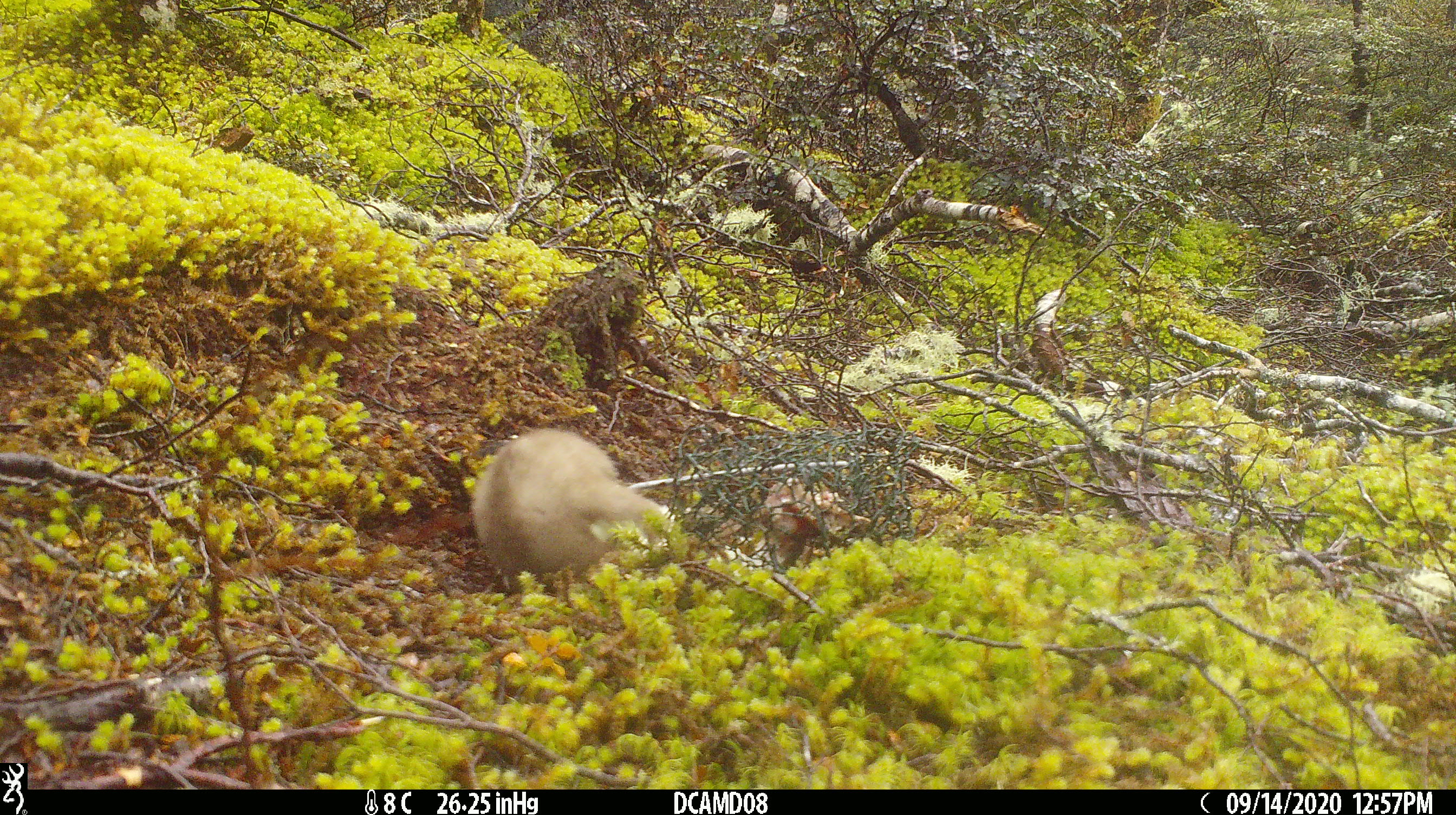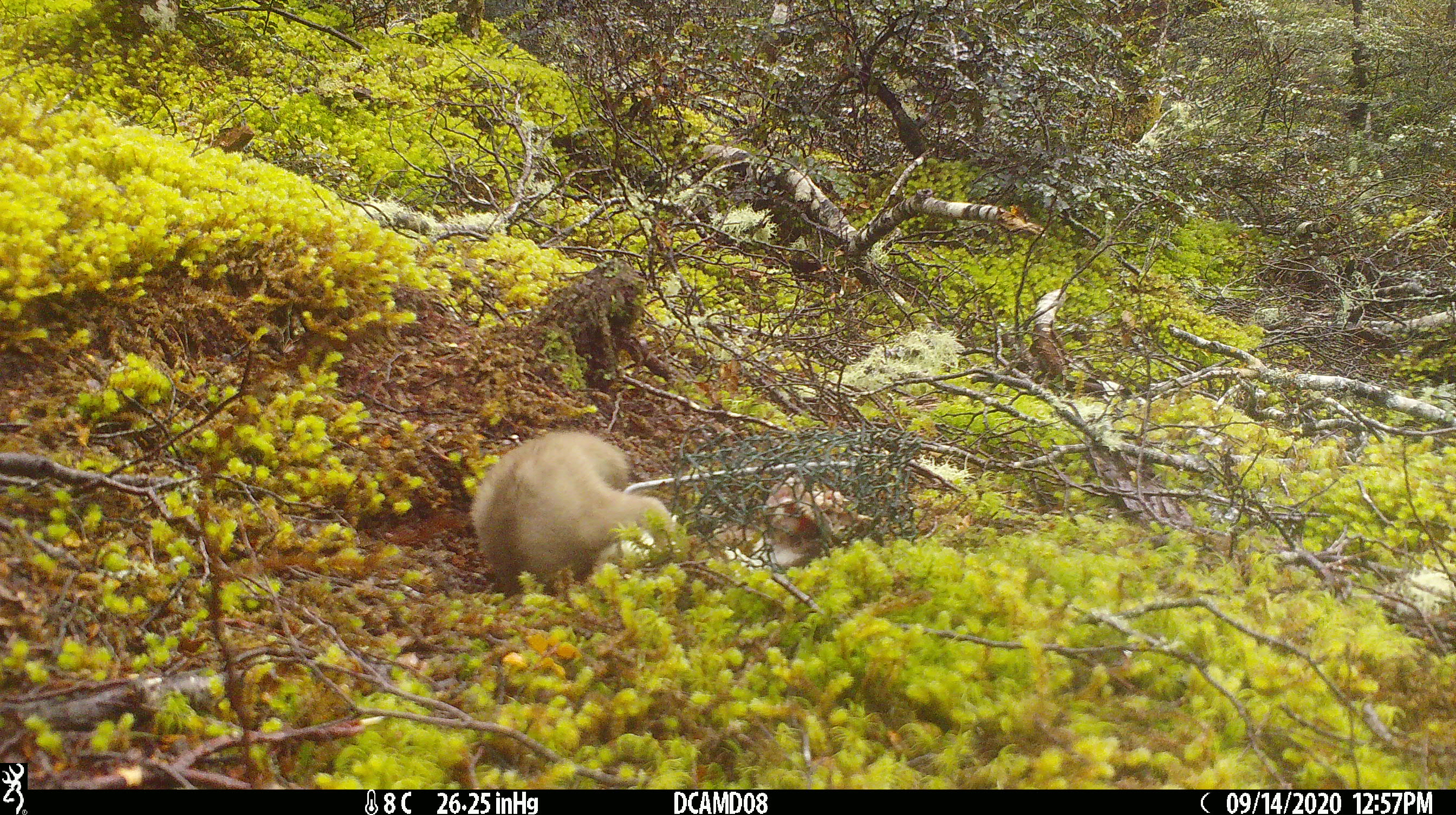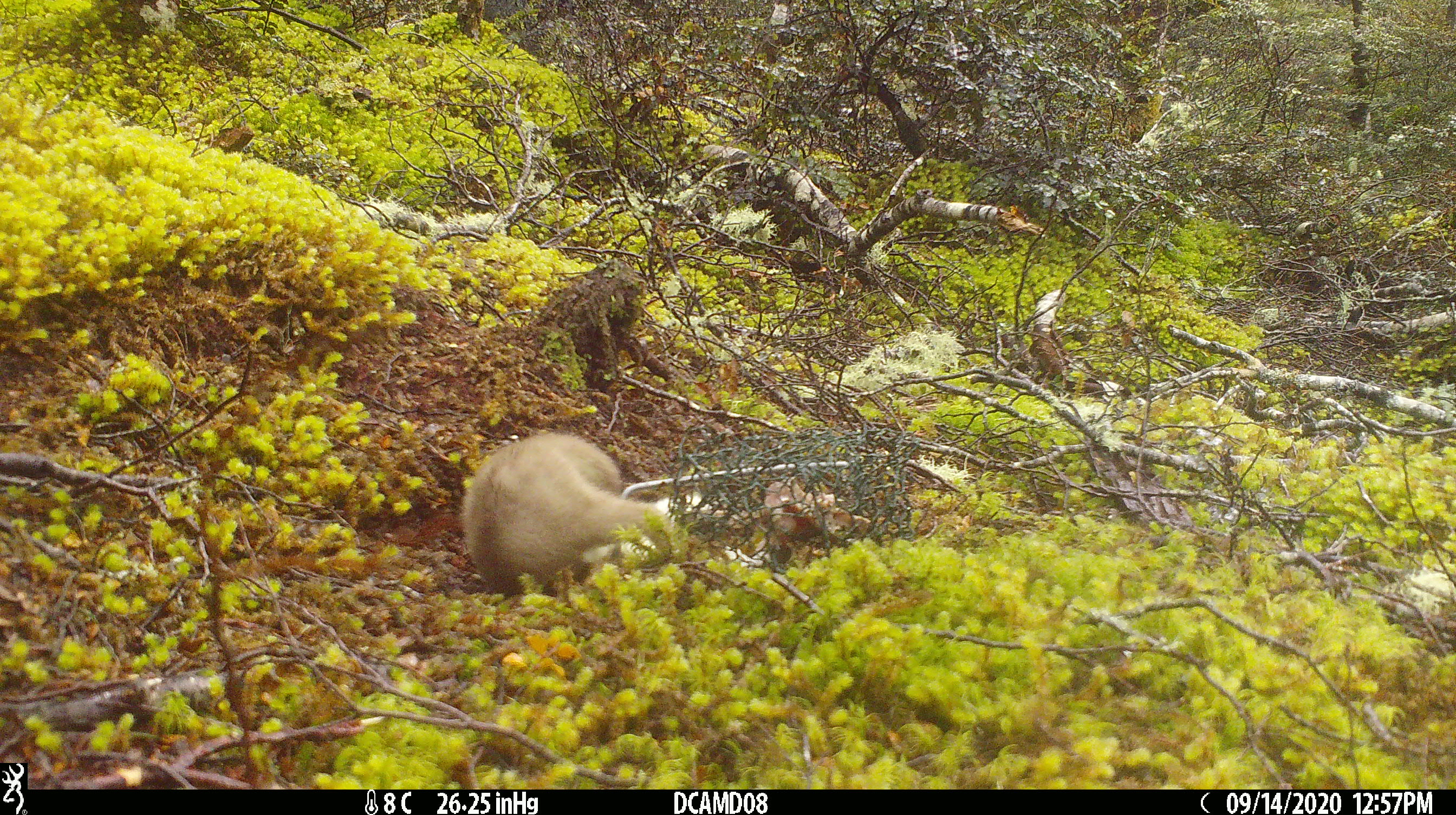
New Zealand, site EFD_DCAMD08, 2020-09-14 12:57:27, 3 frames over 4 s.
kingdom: Animalia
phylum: Chordata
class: Mammalia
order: Carnivora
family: Mustelidae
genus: Mustela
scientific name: Mustela erminea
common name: stoat